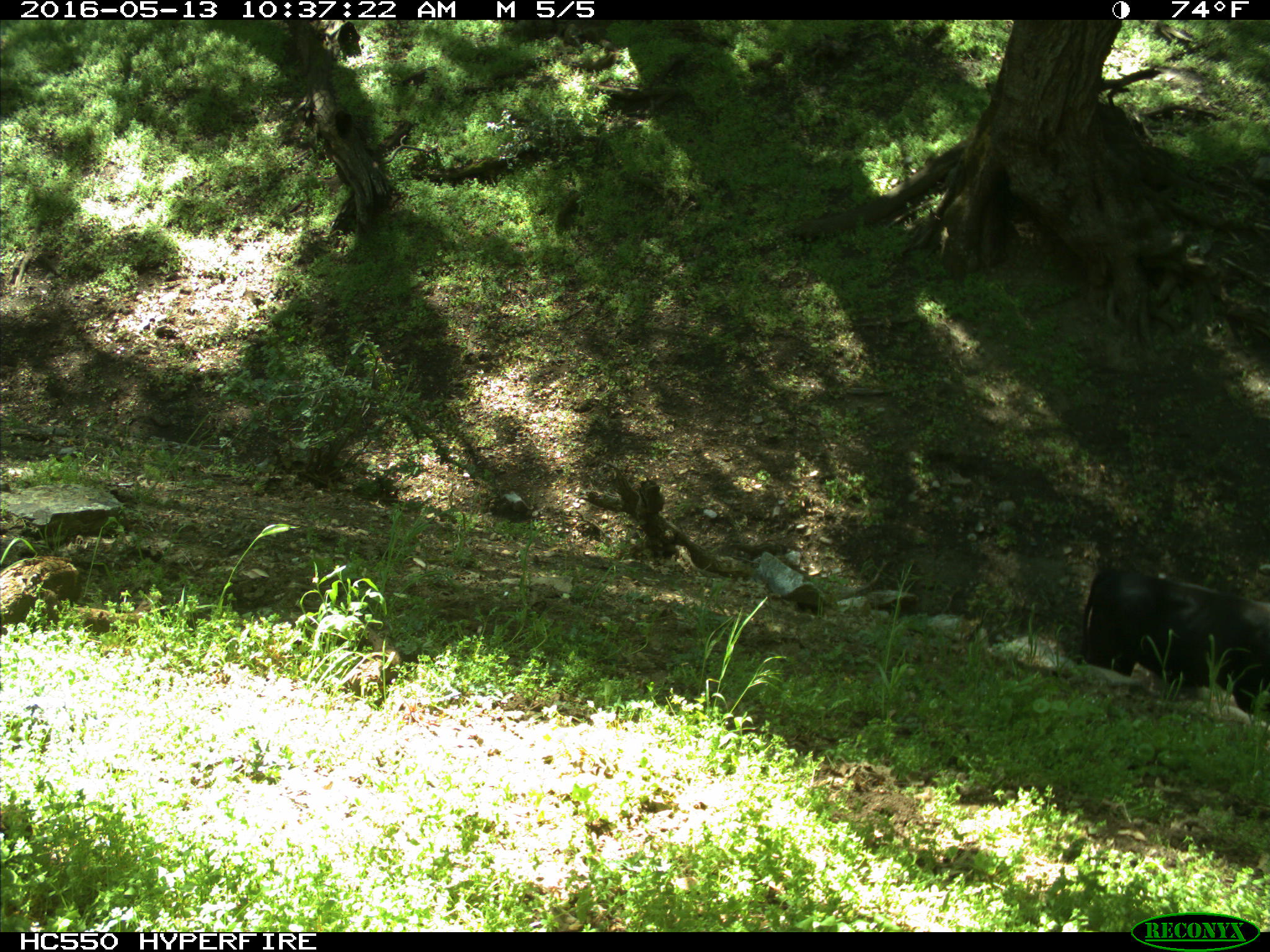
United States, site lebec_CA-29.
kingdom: Animalia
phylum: Chordata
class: Mammalia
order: Artiodactyla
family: Bovidae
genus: Bos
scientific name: Bos taurus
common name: domestic cow